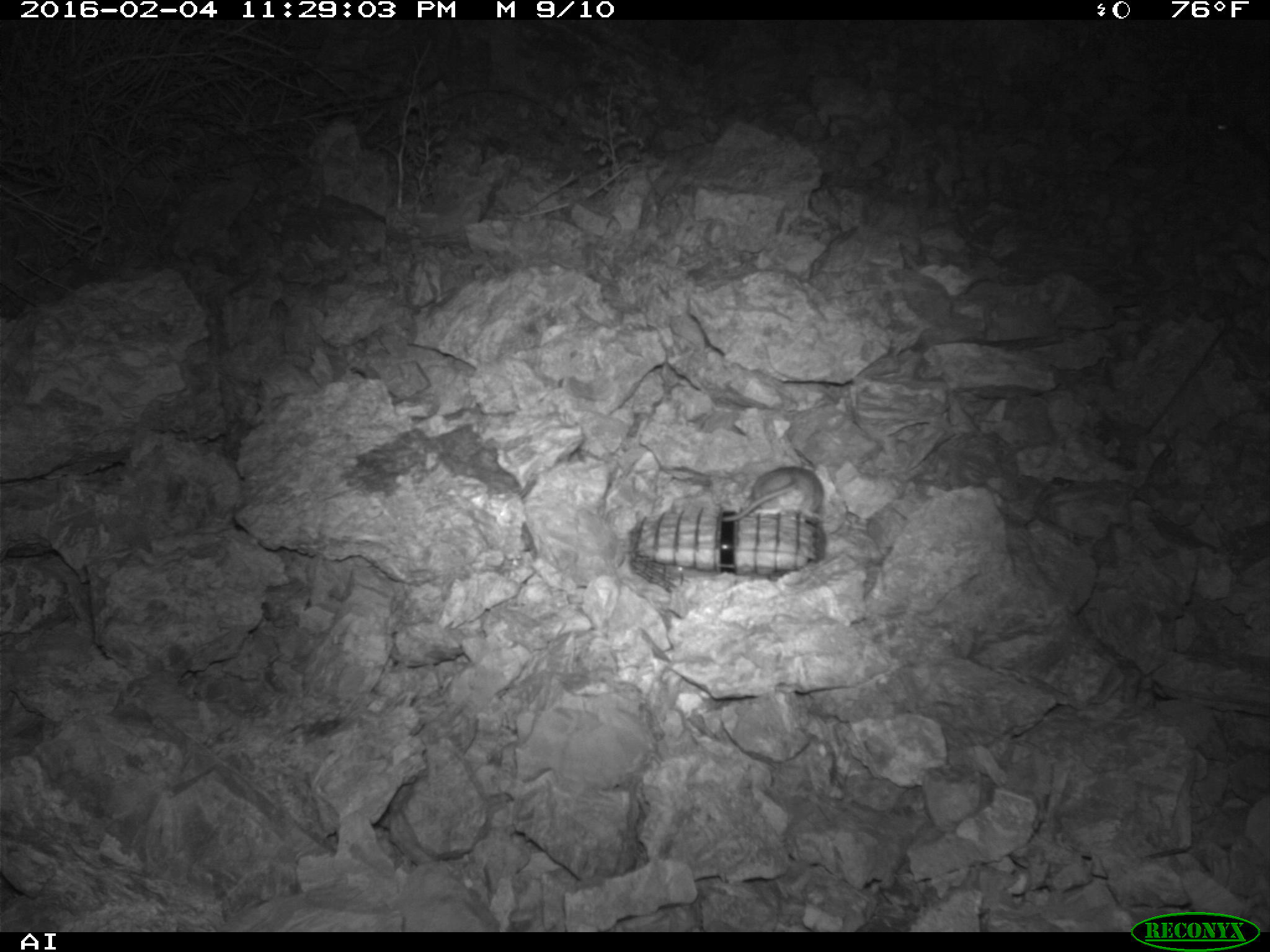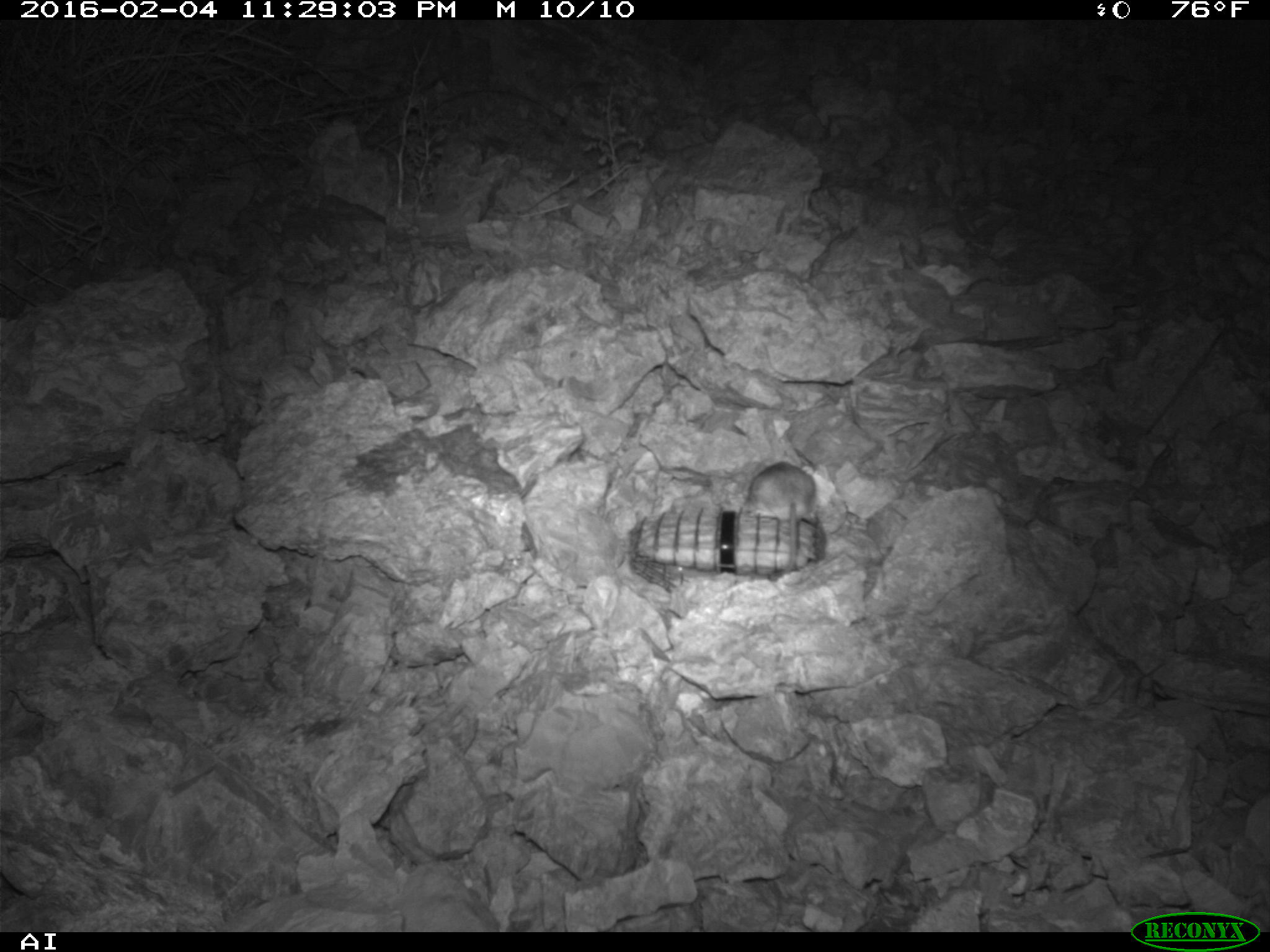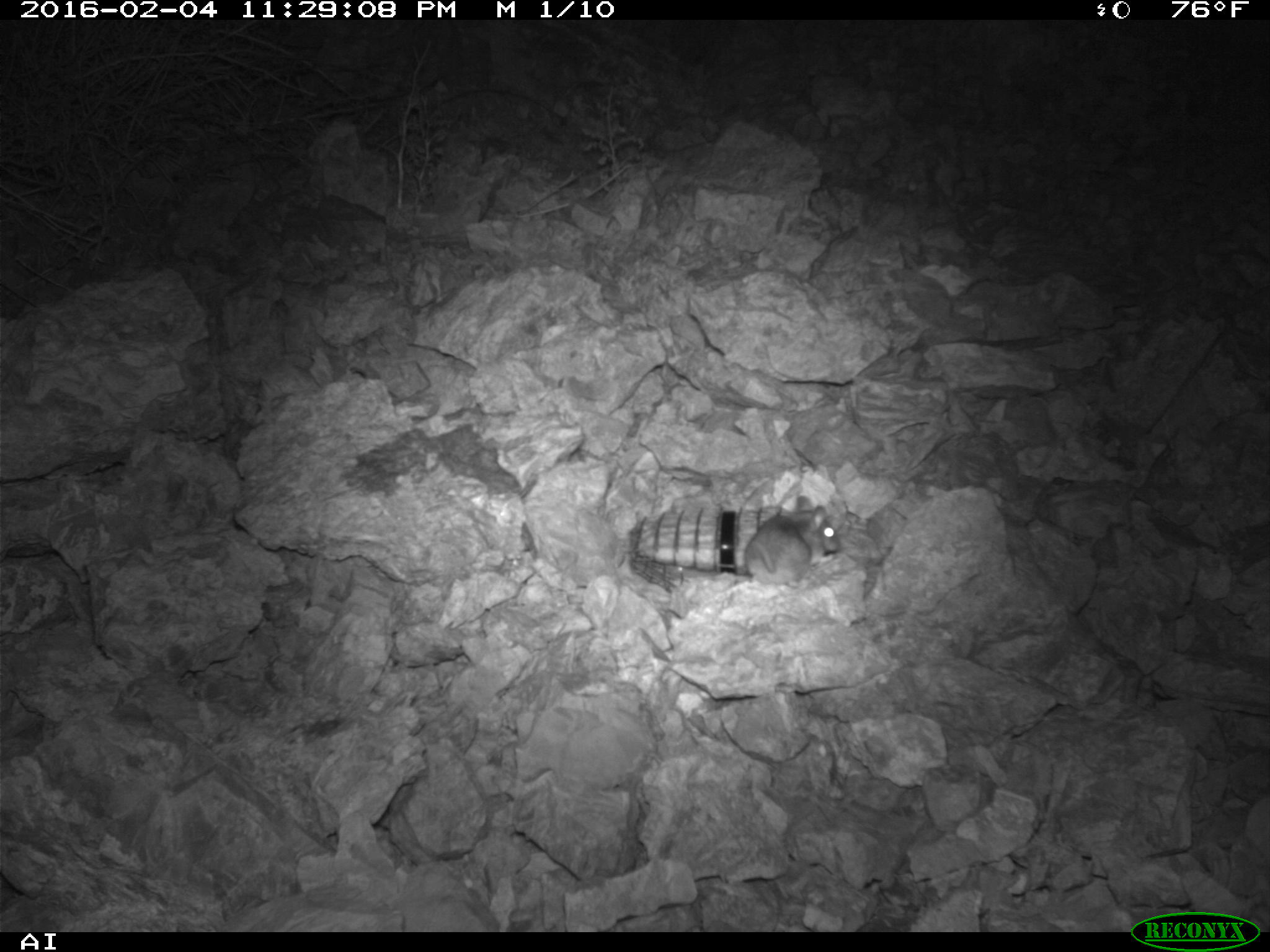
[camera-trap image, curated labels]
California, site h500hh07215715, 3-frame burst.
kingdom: Animalia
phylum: Chordata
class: Mammalia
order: Rodentia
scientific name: Rodentia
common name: rodent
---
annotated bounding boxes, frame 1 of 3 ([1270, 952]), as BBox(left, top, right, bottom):
rodent: BBox(717, 462, 828, 520)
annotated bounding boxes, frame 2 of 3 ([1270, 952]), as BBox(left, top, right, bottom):
rodent: BBox(747, 462, 815, 578)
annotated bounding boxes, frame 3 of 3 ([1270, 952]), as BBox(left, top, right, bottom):
rodent: BBox(745, 493, 840, 591)